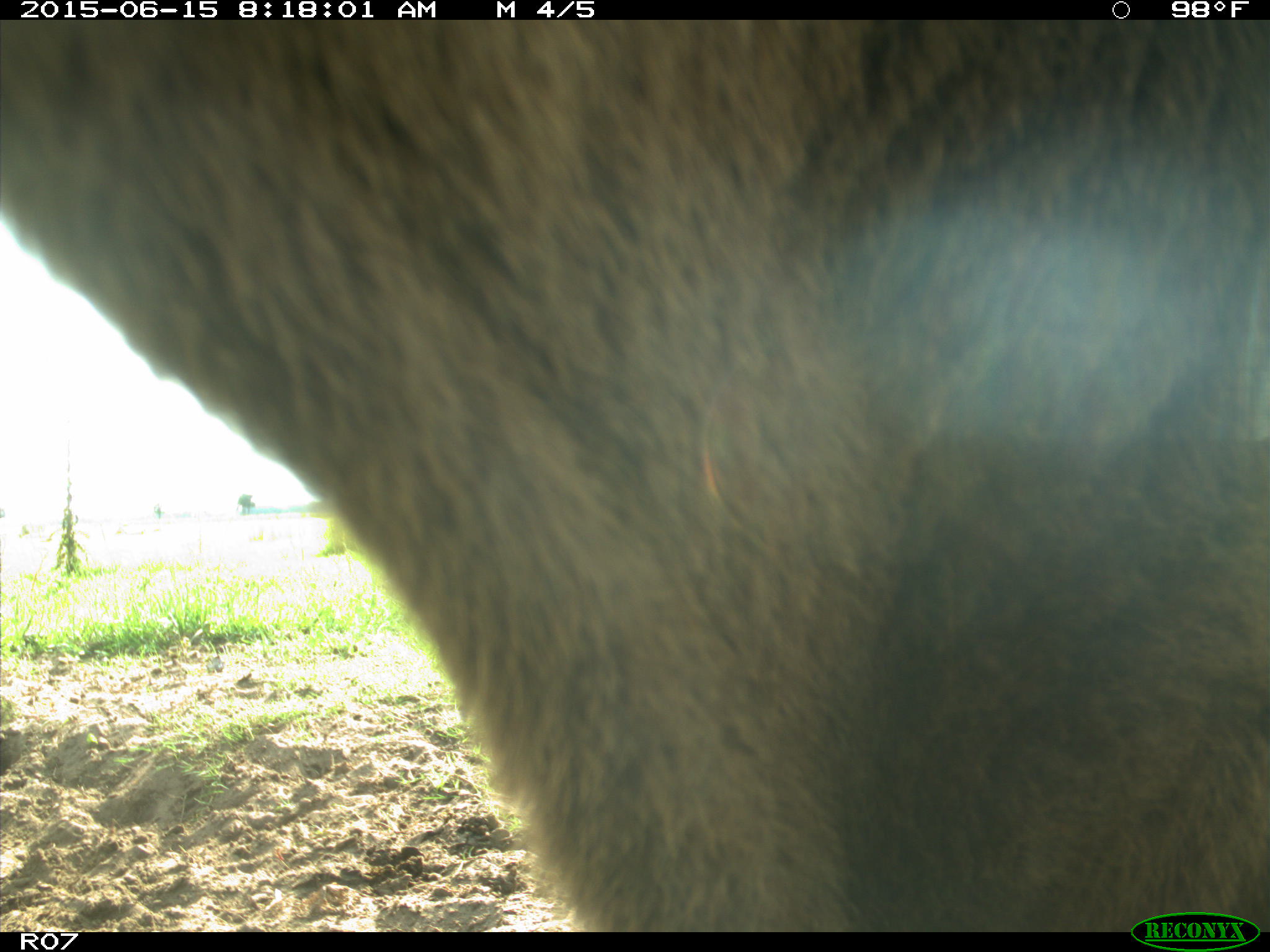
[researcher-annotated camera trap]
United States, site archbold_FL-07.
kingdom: Animalia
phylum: Chordata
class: Mammalia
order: Artiodactyla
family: Bovidae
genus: Bos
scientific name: Bos taurus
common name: domestic cow